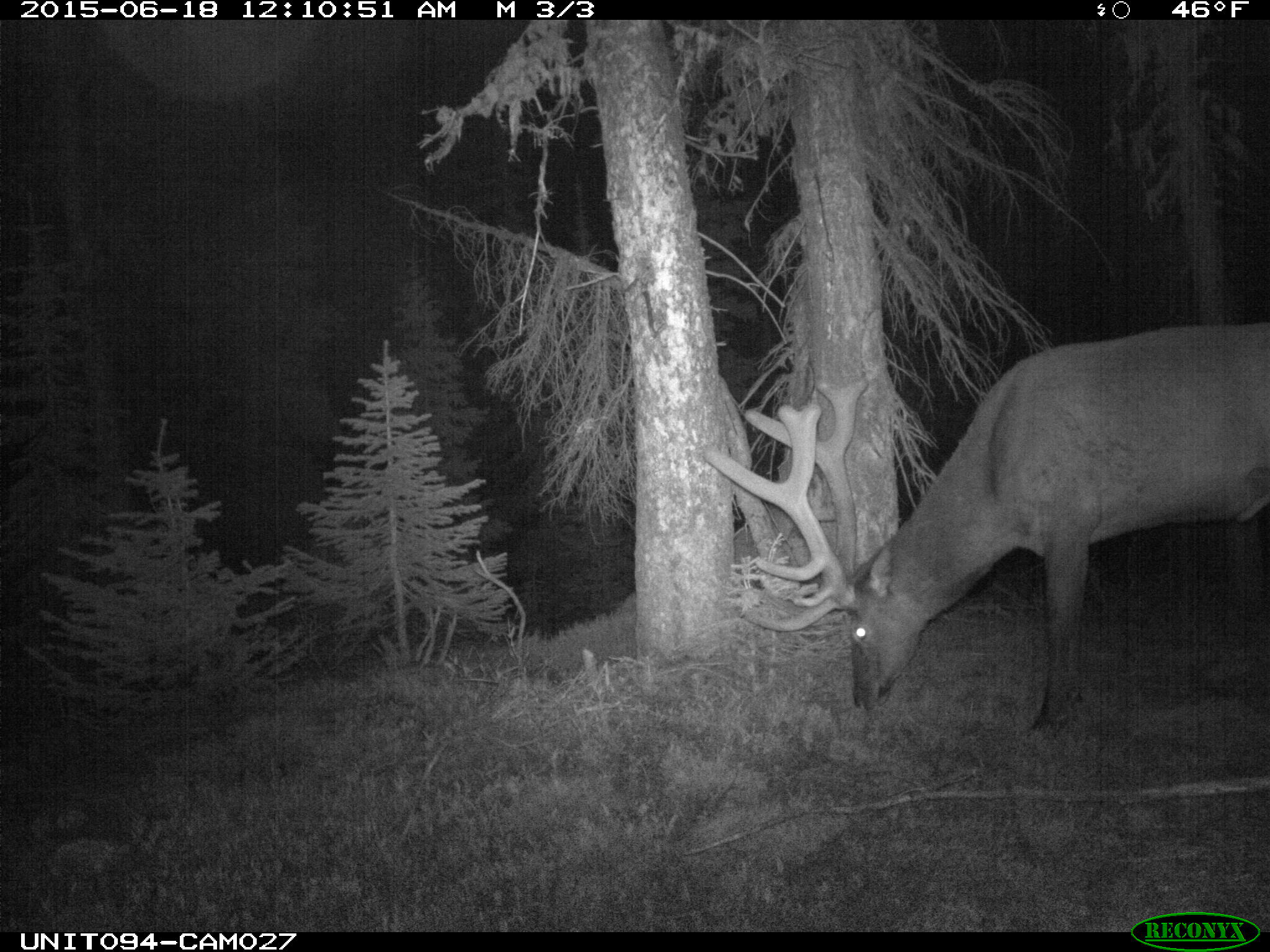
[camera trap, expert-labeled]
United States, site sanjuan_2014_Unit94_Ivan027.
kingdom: Animalia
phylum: Chordata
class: Mammalia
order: Artiodactyla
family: Cervidae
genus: Cervus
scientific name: Cervus elaphus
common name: red deer